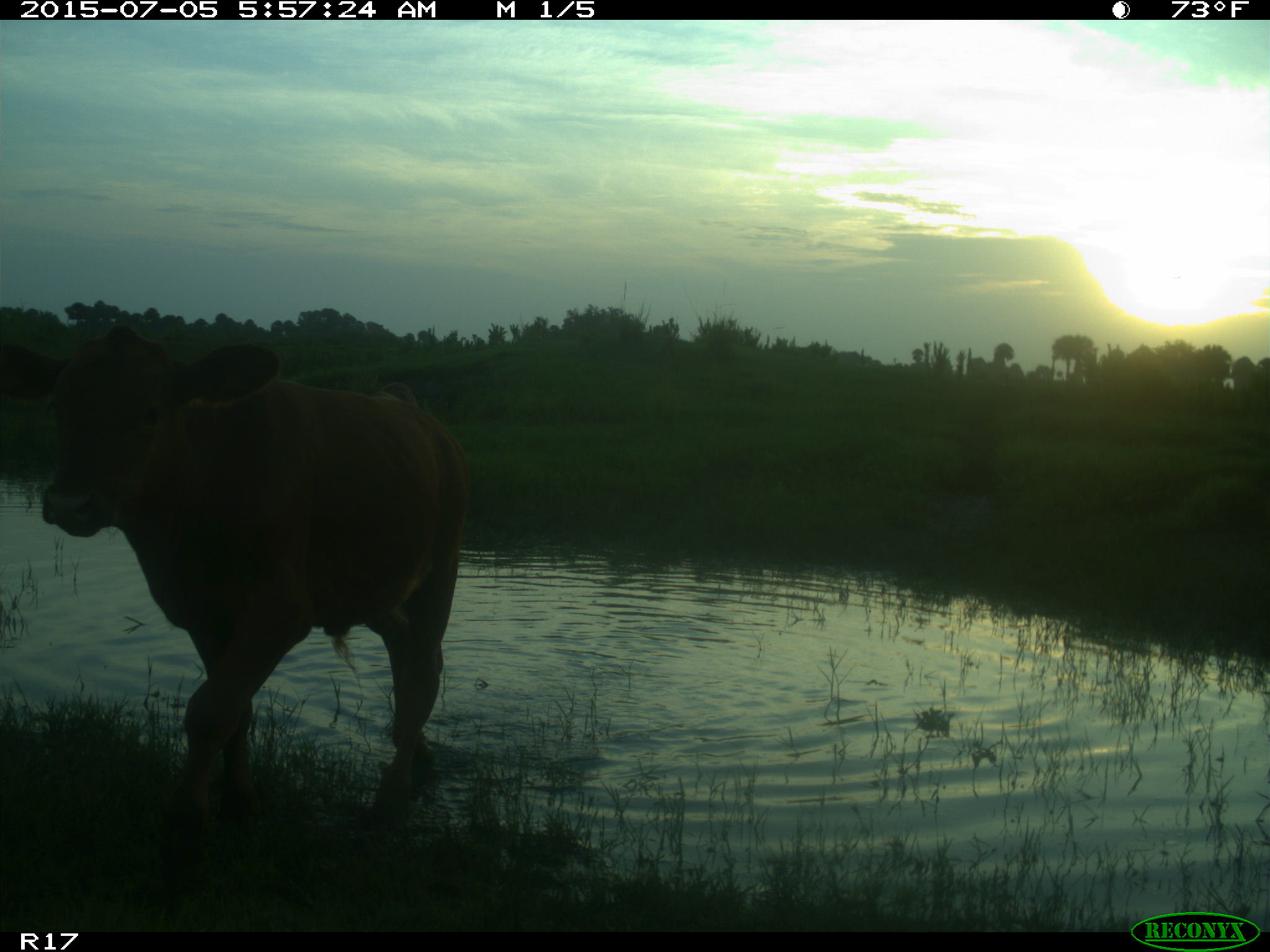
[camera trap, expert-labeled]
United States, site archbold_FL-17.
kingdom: Animalia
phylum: Chordata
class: Mammalia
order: Artiodactyla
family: Bovidae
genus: Bos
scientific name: Bos taurus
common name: domestic cow